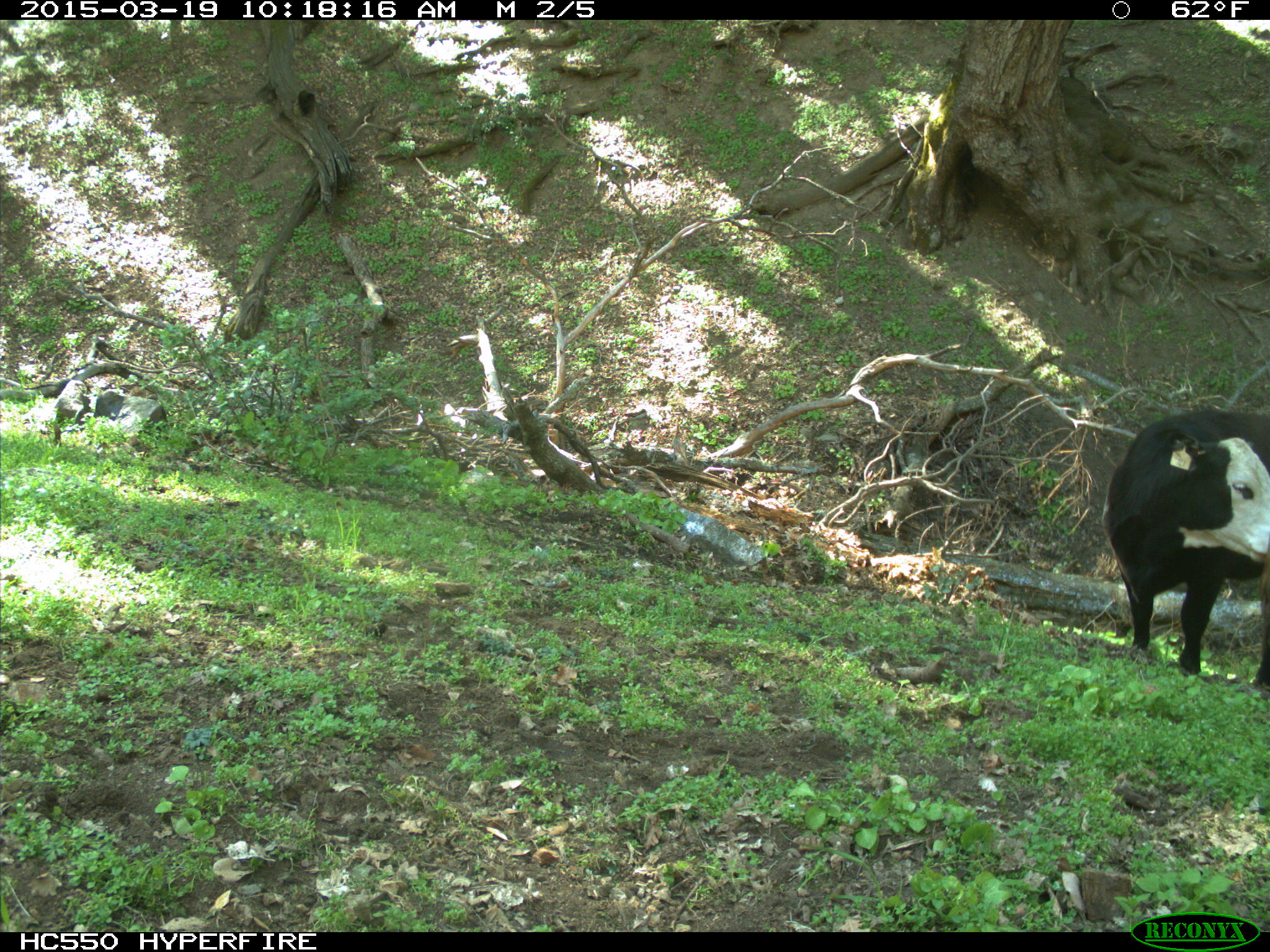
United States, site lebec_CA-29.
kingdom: Animalia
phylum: Chordata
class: Mammalia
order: Artiodactyla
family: Bovidae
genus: Bos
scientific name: Bos taurus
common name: domestic cow